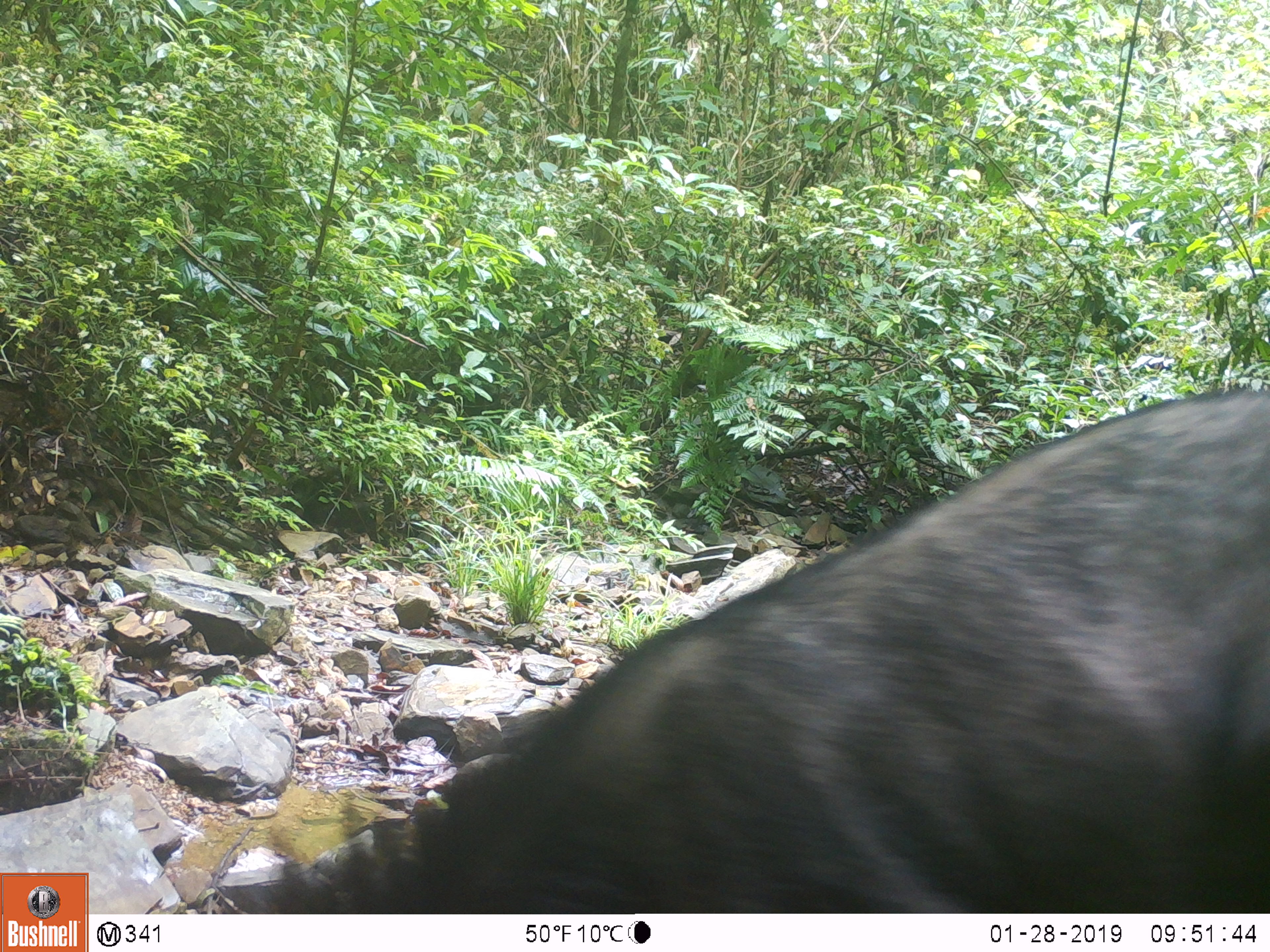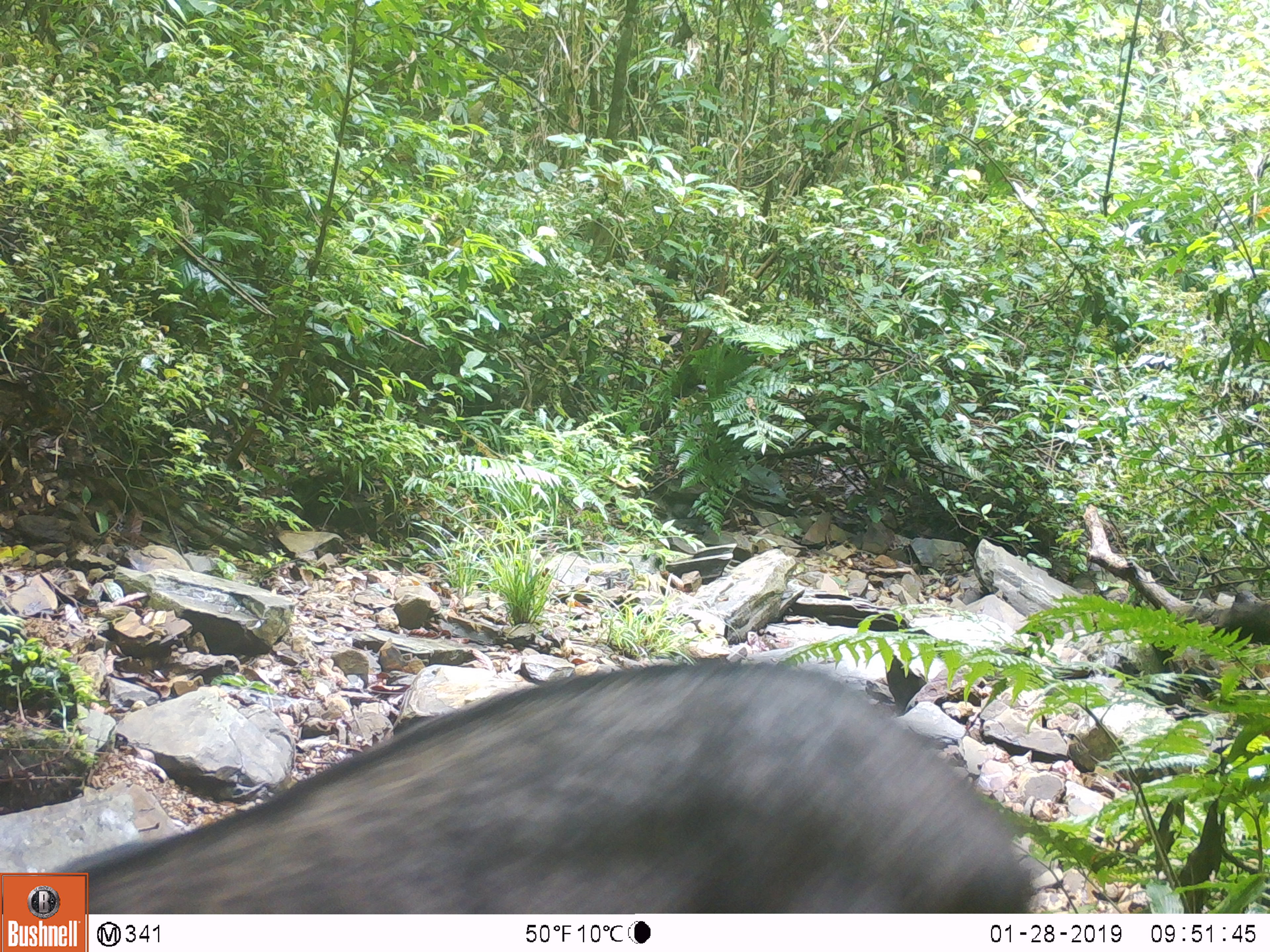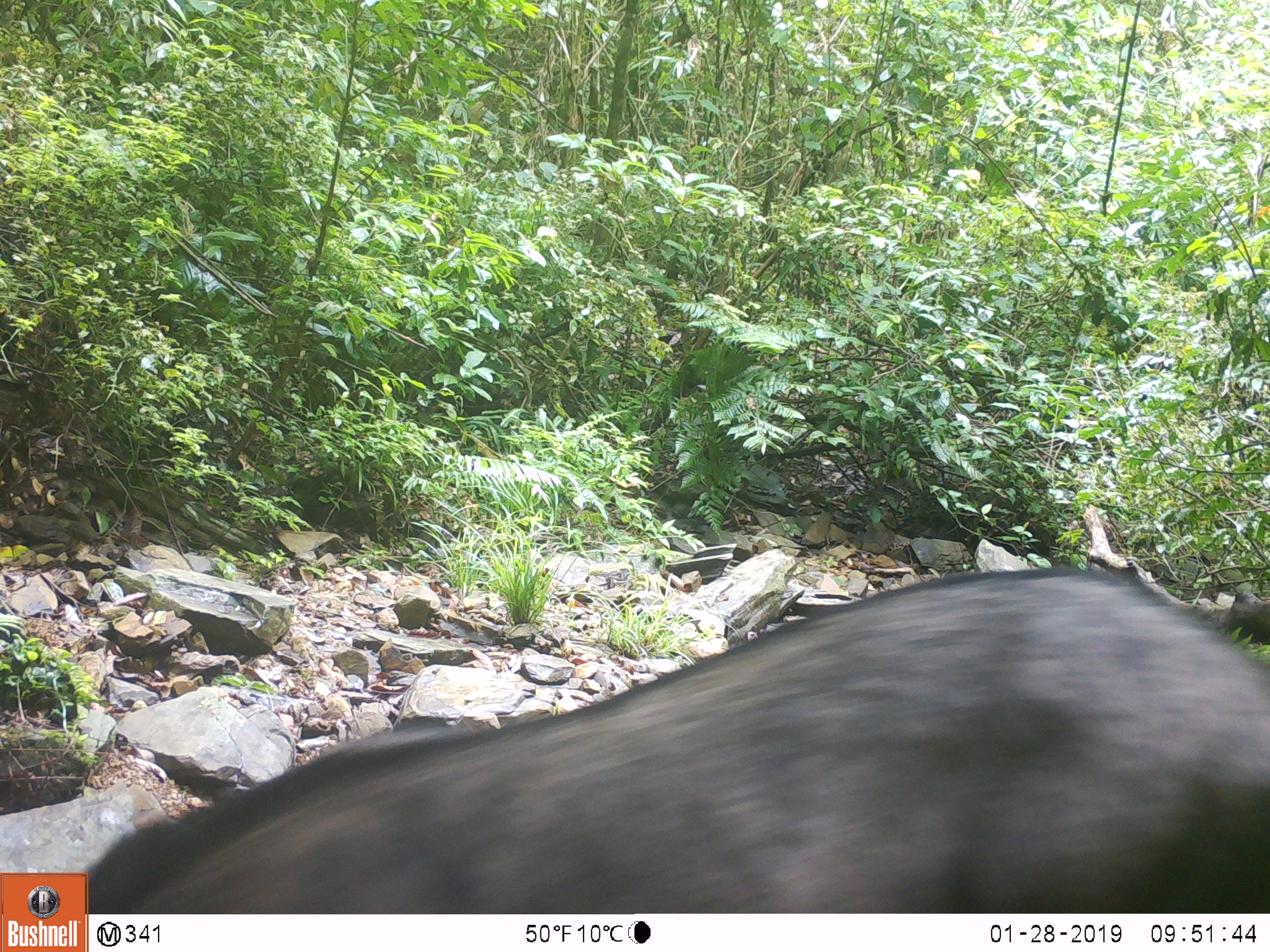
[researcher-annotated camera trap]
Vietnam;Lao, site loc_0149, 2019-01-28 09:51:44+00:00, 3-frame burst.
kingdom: Animalia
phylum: Chordata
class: Mammalia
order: Artiodactyla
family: Bovidae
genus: Capricornis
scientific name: Capricornis sumatraensis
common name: chinese serow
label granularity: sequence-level